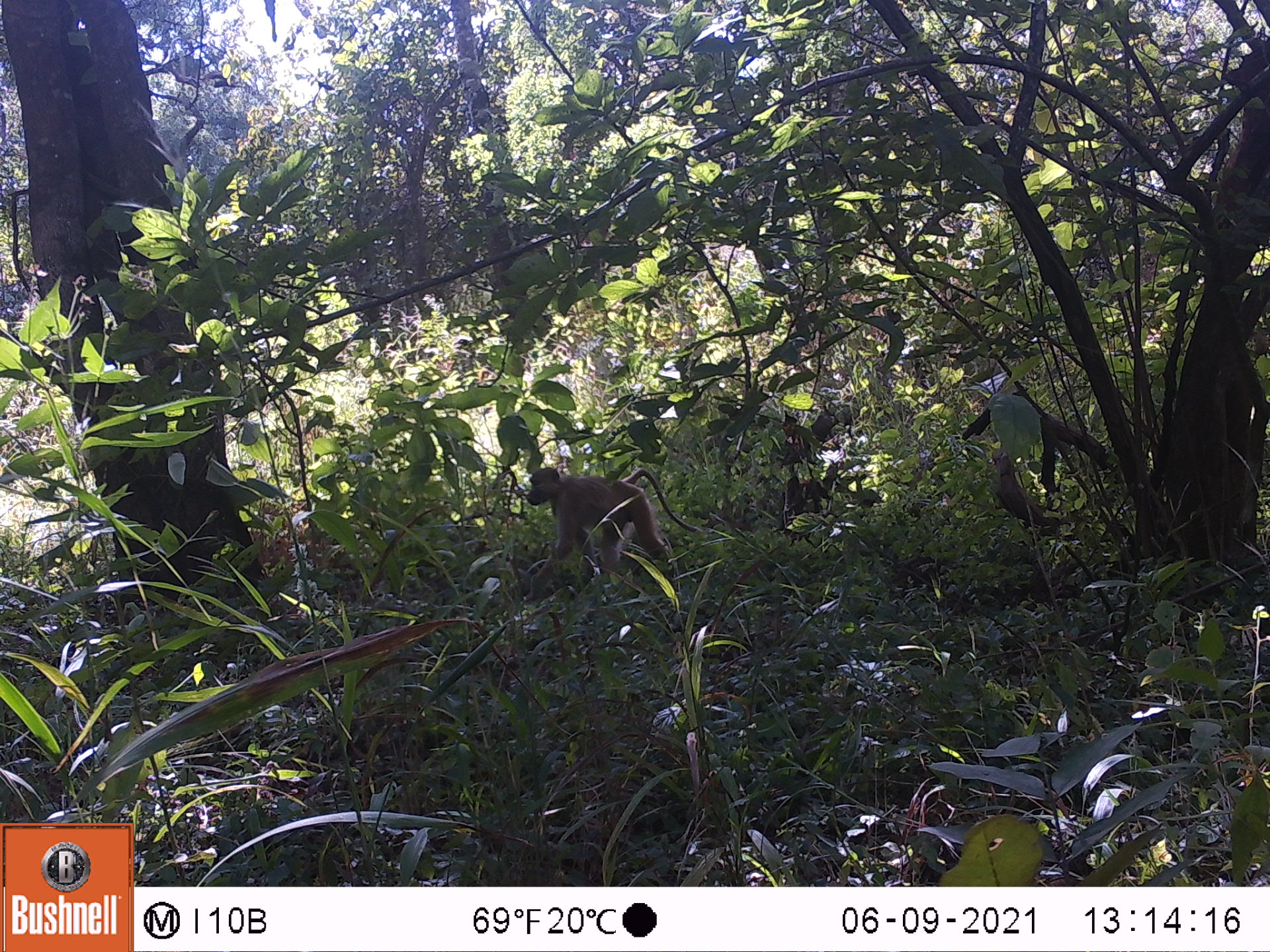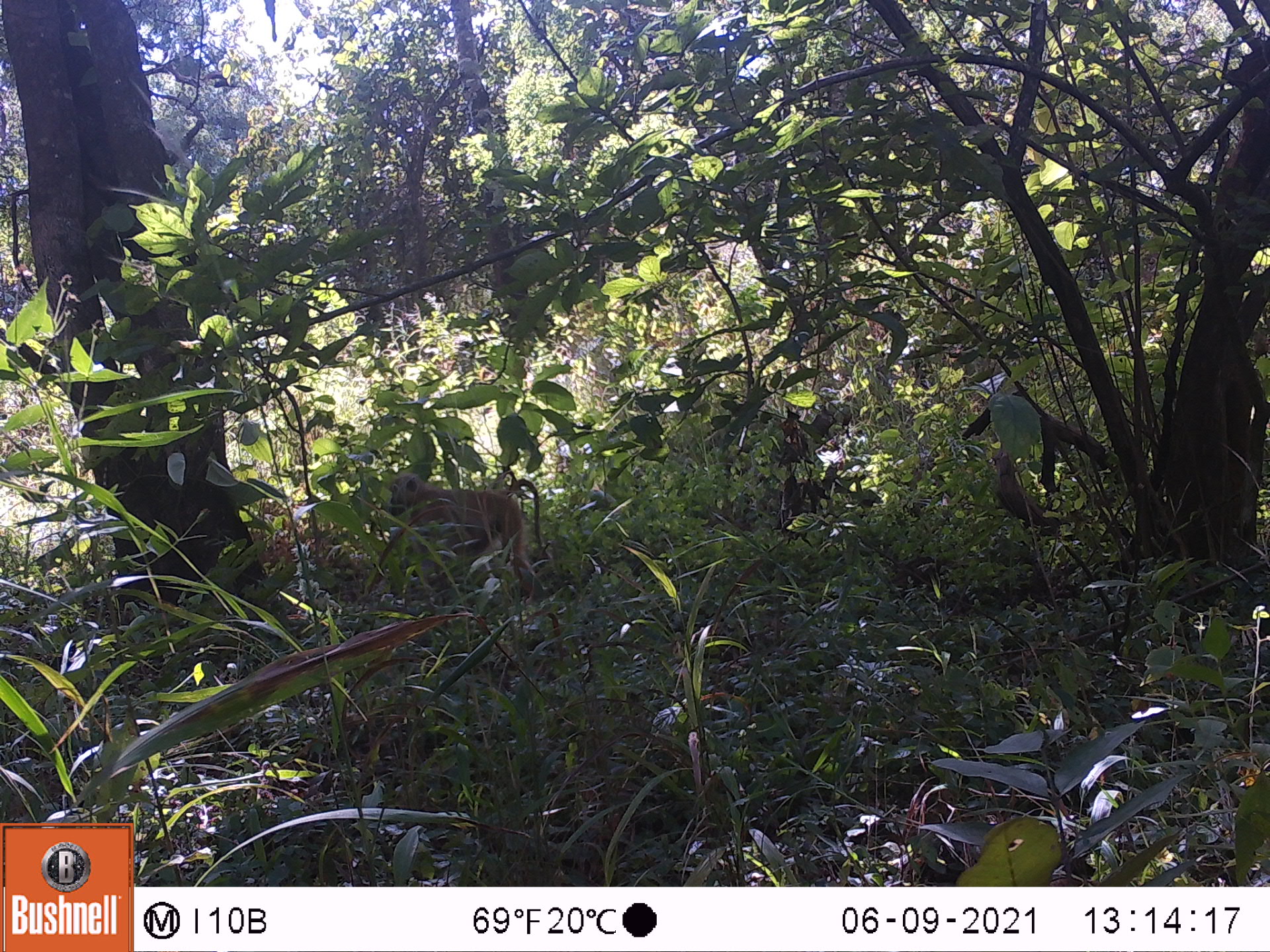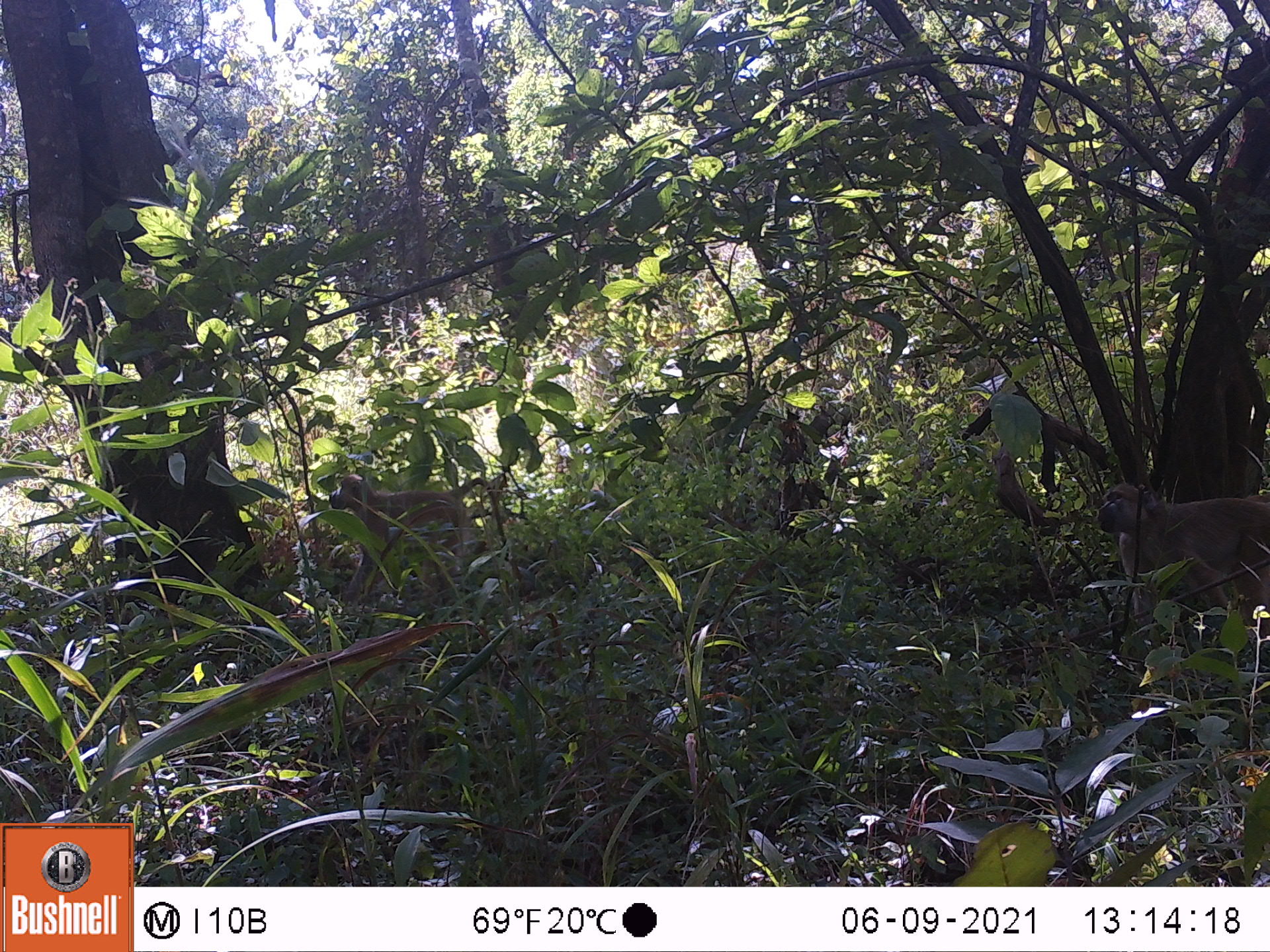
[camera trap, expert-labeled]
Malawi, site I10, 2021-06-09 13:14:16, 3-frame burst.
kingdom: Animalia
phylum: Chordata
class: Mammalia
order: Primates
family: Cercopithecidae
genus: Papio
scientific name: Papio cynocephalus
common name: yellow baboon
Yellow baboon (Papio cynocephalus), count 1.